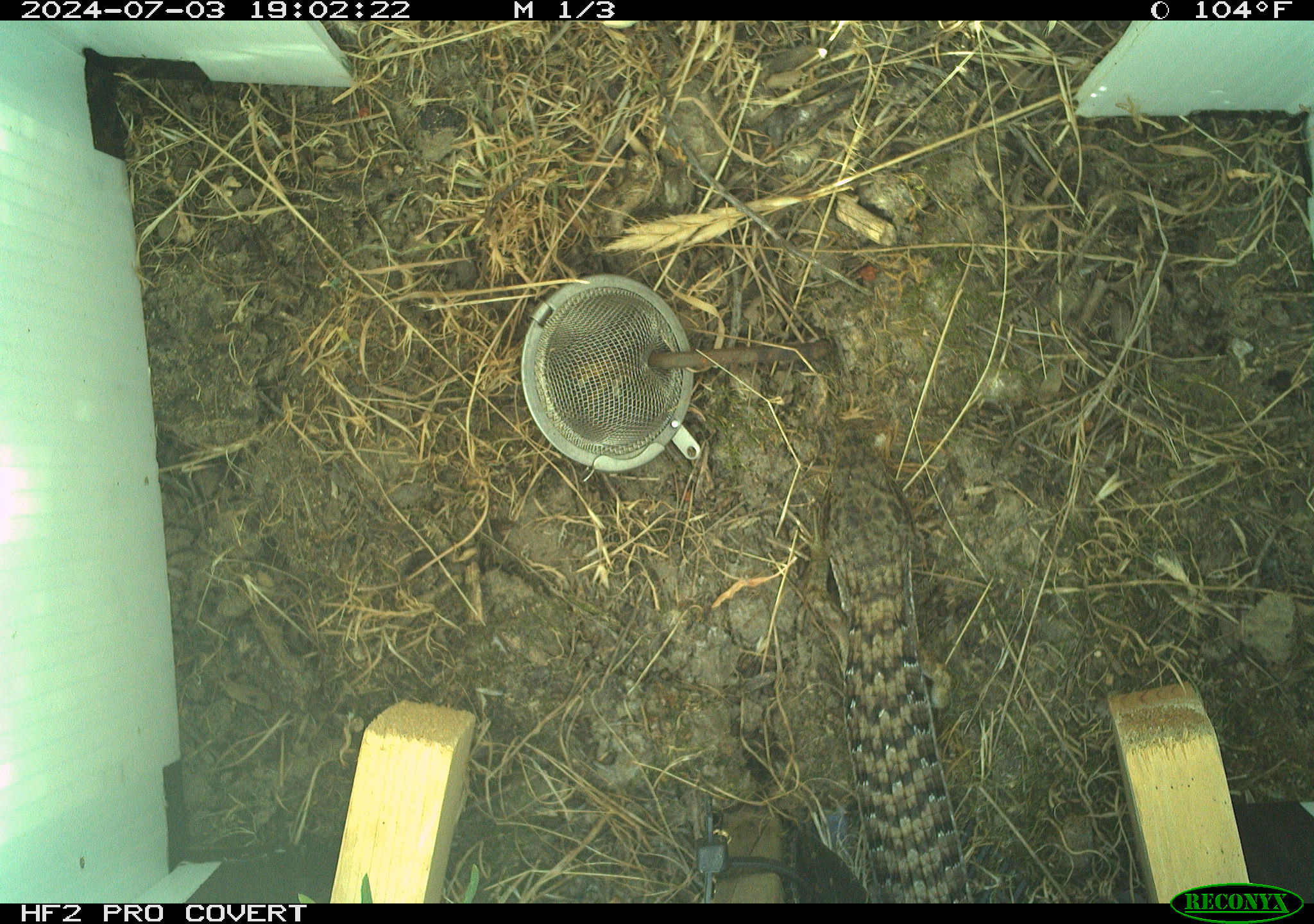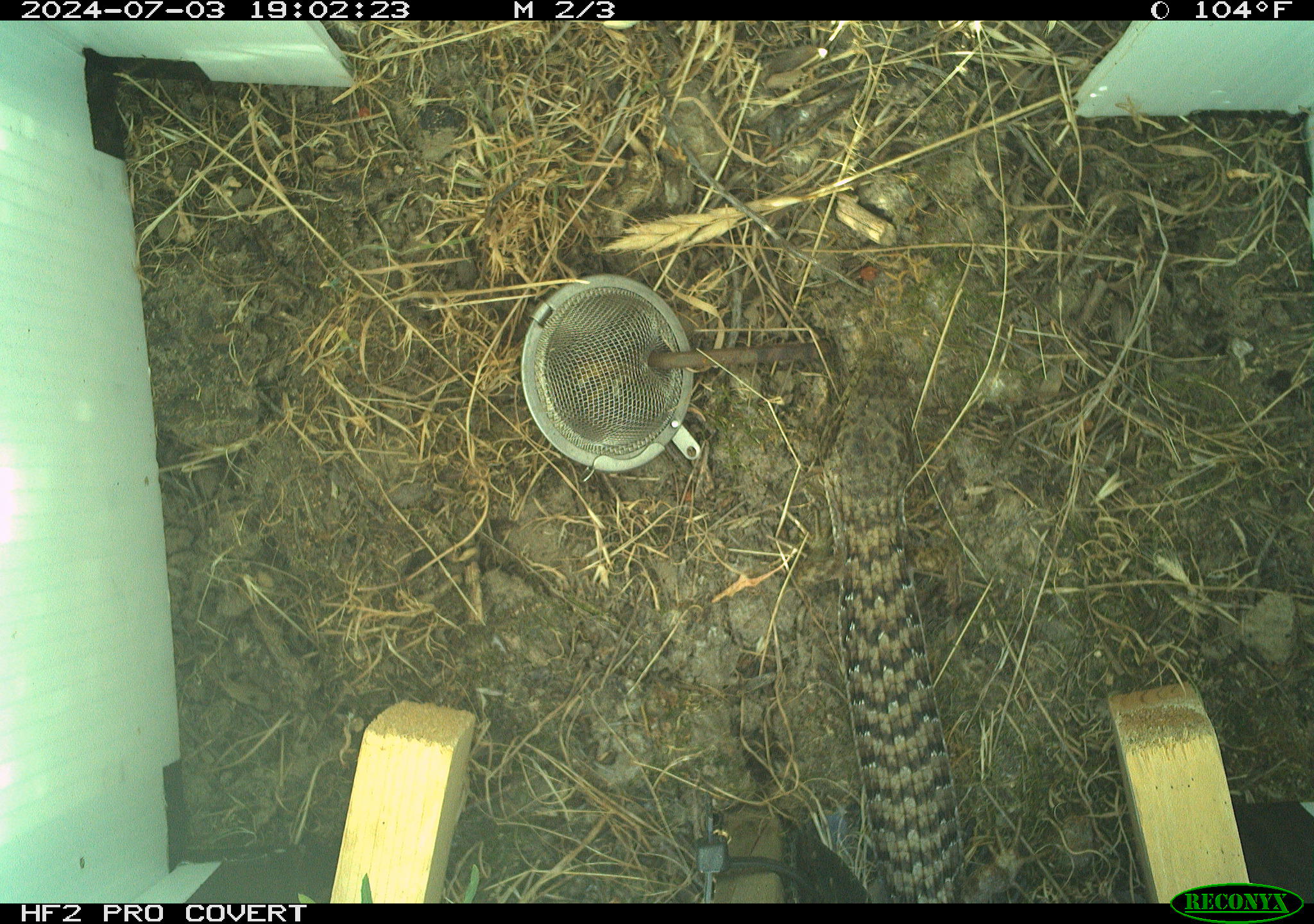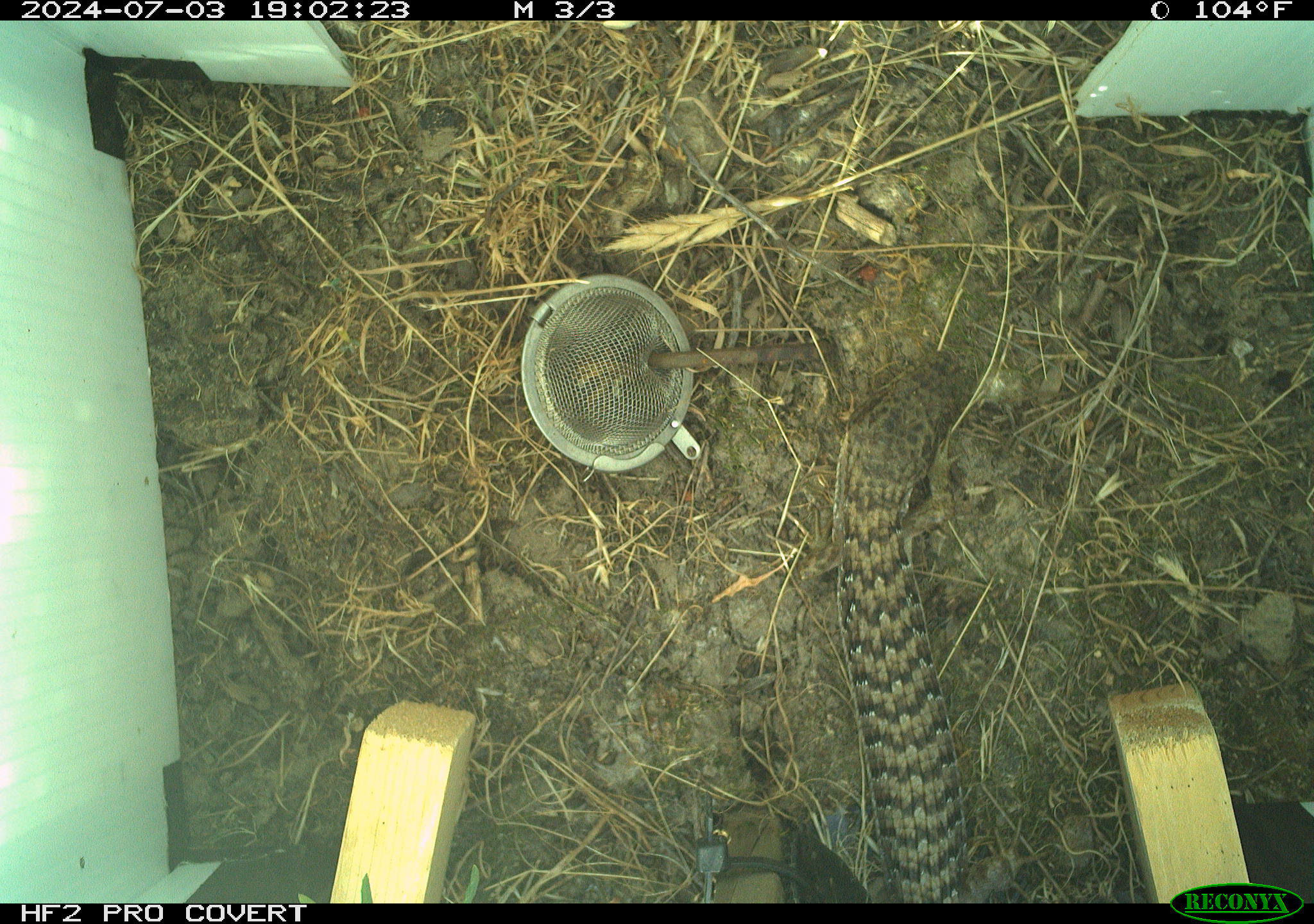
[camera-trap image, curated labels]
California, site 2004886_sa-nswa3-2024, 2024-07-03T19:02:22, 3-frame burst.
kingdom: Animalia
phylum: Chordata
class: Reptilia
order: Squamata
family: Anguidae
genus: Elgaria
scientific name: Elgaria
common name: alligator lizards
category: elgaria species